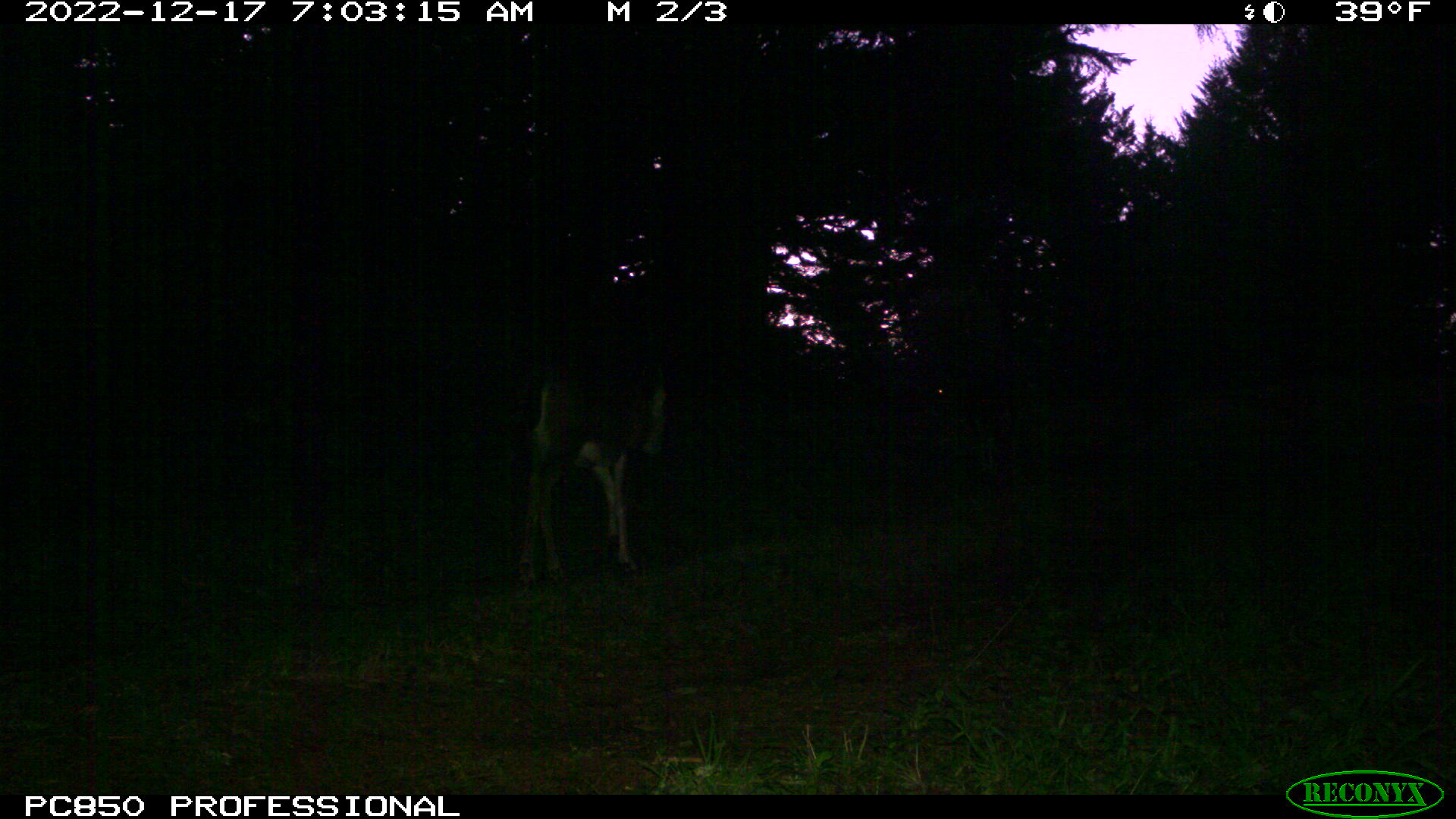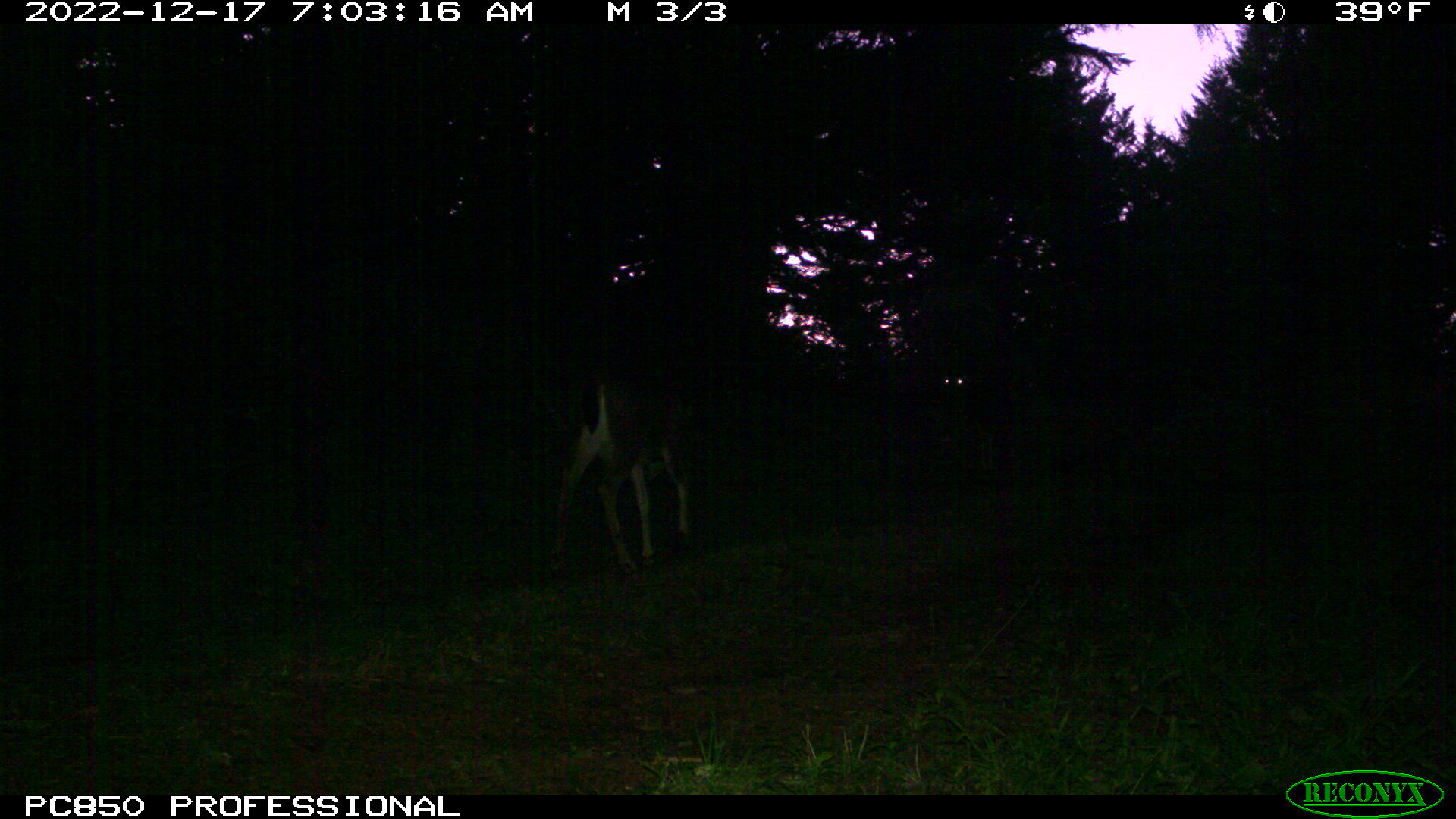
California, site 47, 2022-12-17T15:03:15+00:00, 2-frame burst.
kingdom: Animalia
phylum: Chordata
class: Mammalia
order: Artiodactyla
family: Cervidae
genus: Odocoileus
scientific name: Odocoileus hemionus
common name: mule deer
Mule deer (Odocoileus hemionus).